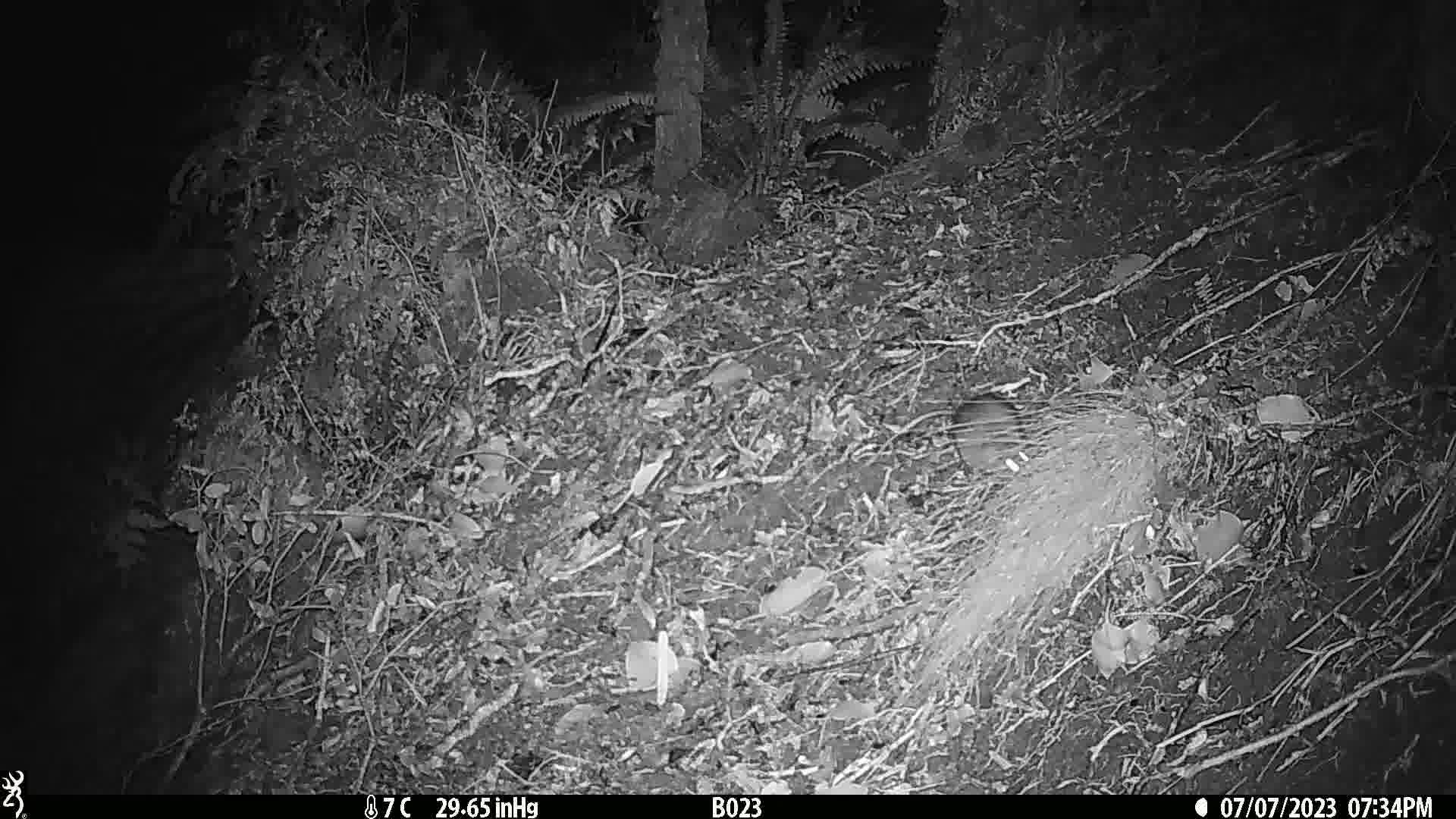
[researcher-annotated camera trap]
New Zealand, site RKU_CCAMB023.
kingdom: Animalia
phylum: Chordata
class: Mammalia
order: Rodentia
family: Muridae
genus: Rattus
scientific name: Rattus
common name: rat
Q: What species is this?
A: Rat (Rattus).